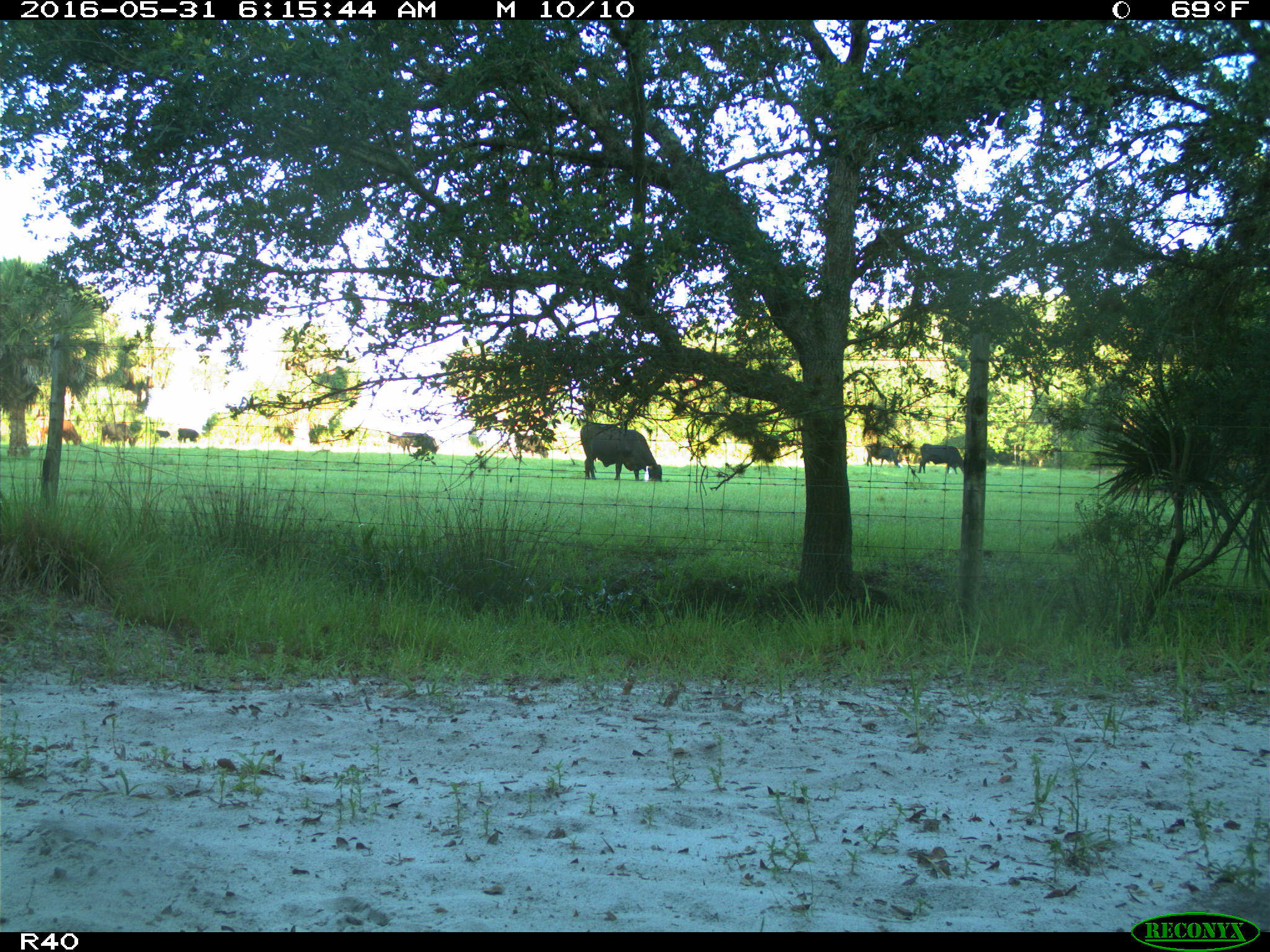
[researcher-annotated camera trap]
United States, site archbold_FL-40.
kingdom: Animalia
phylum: Chordata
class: Mammalia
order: Artiodactyla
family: Bovidae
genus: Bos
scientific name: Bos taurus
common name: domestic cow